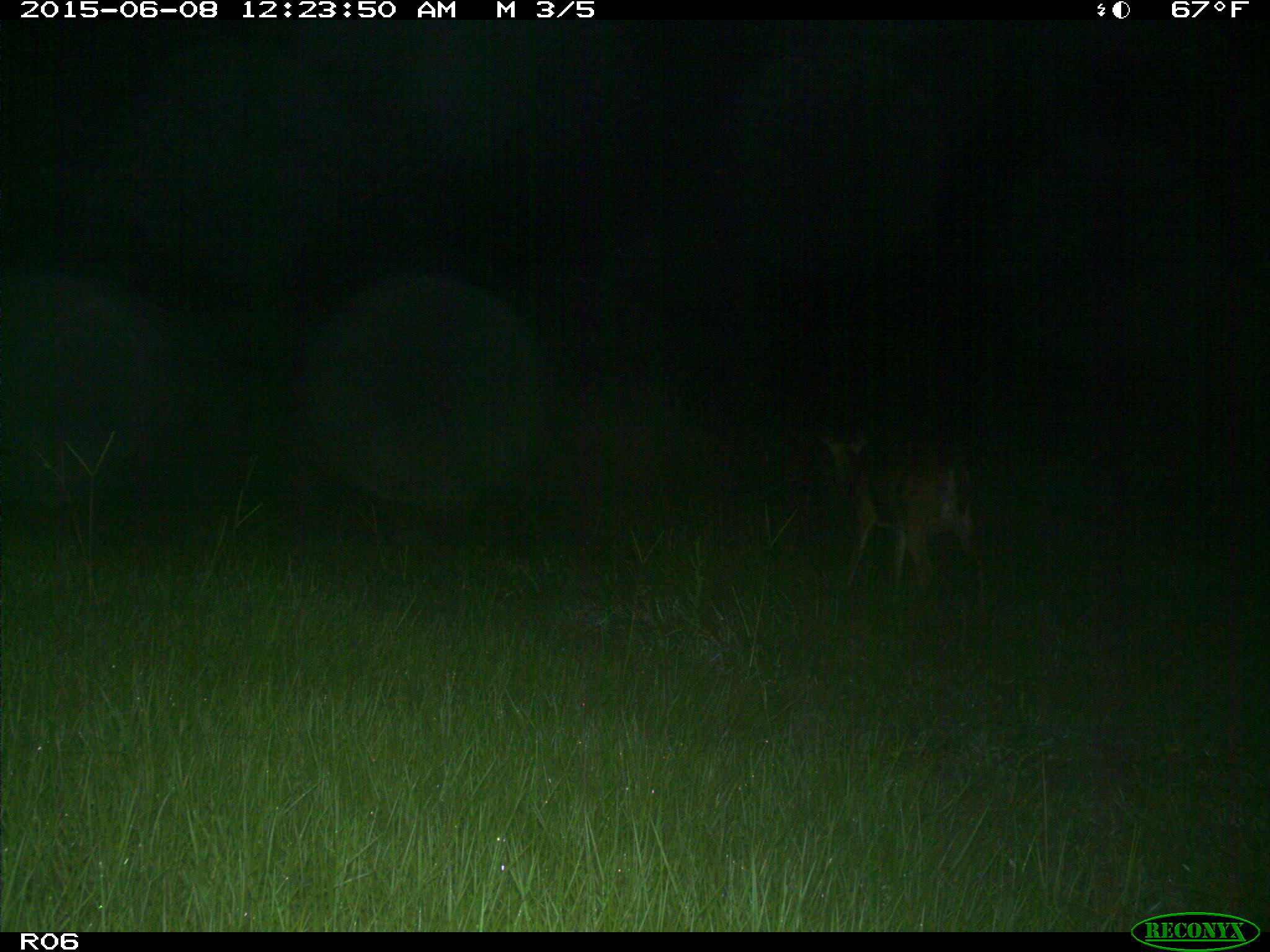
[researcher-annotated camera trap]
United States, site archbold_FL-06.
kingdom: Animalia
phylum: Chordata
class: Mammalia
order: Artiodactyla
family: Cervidae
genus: Odocoileus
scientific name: Odocoileus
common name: deer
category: unidentified deer